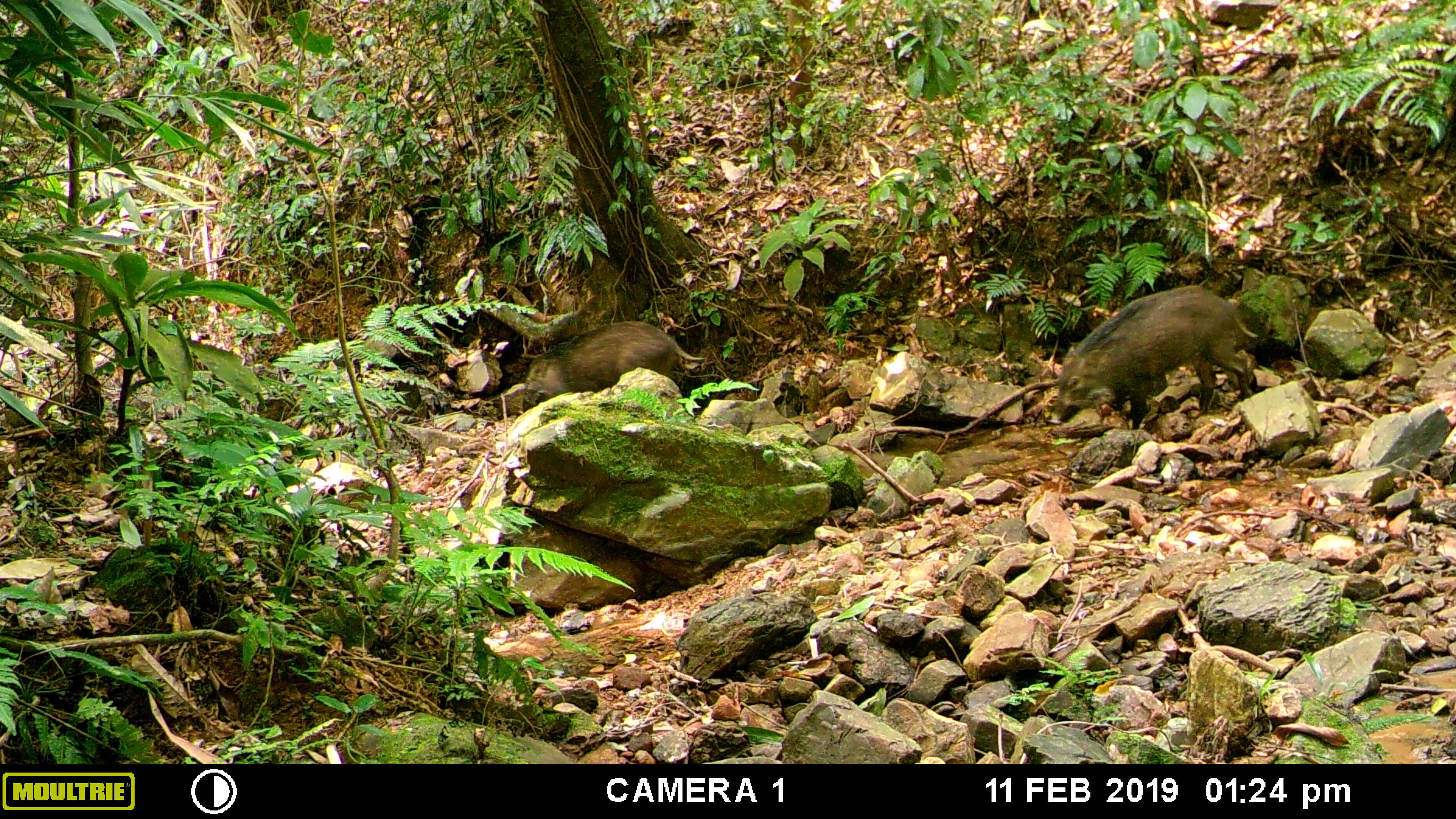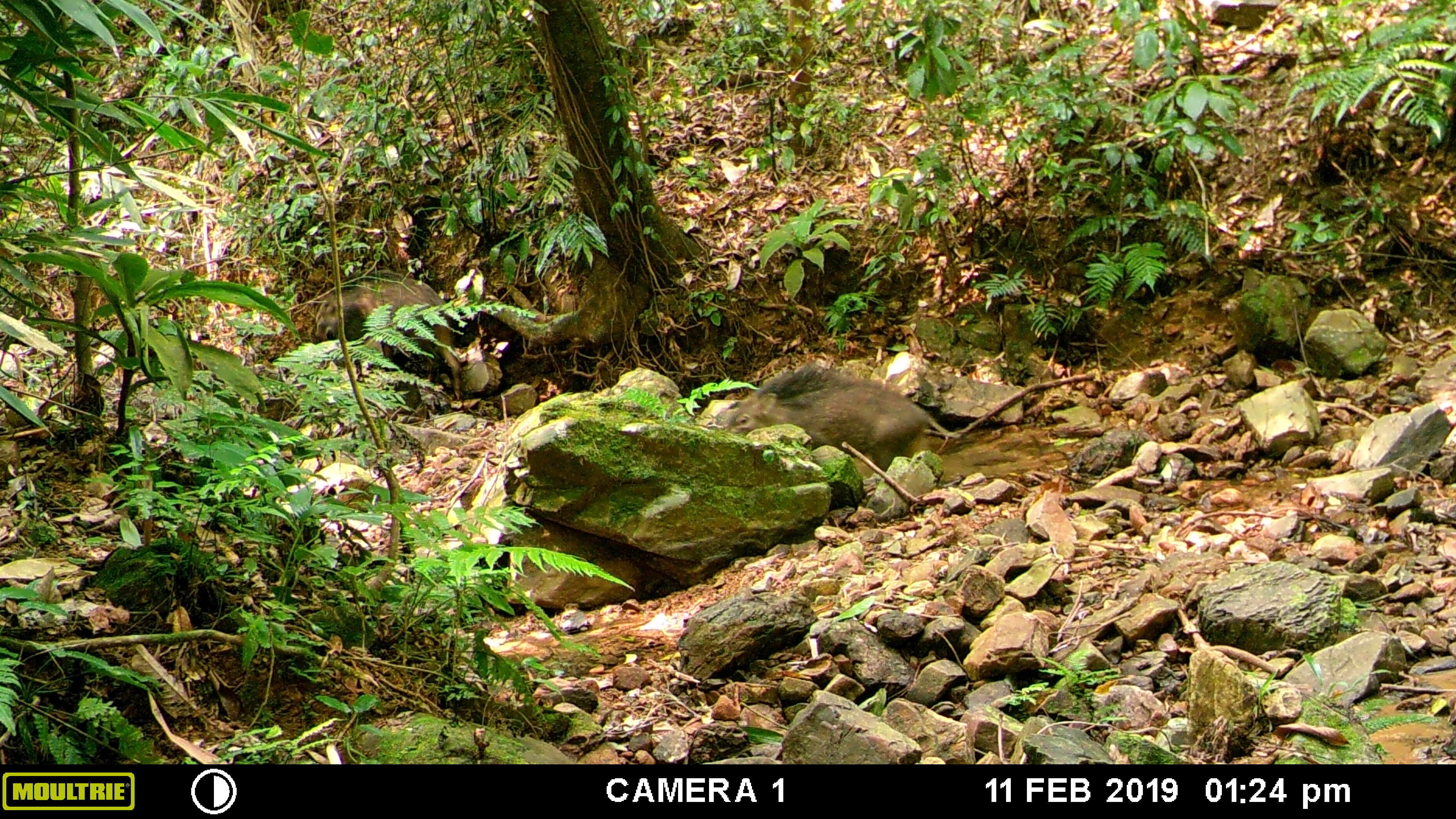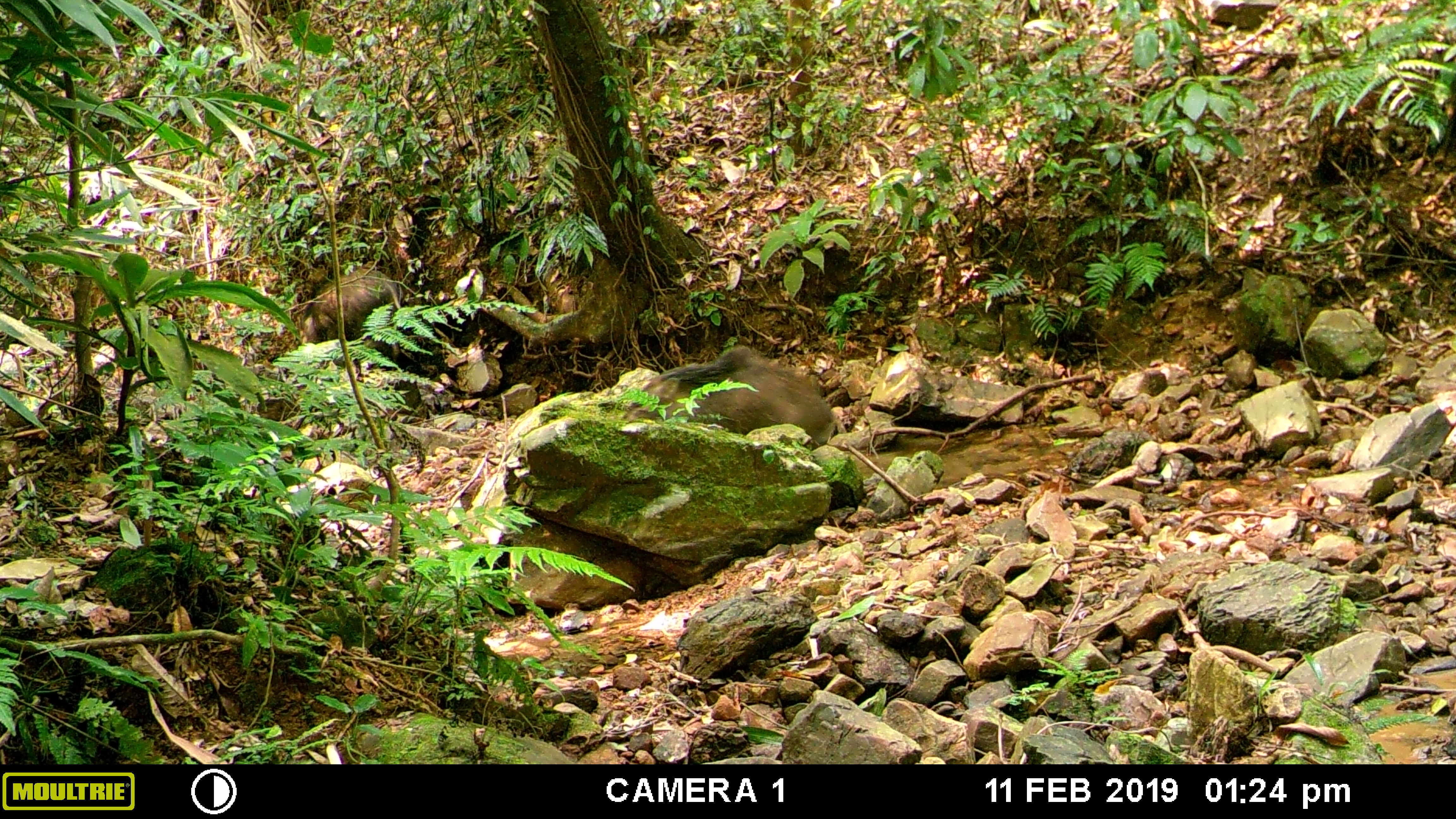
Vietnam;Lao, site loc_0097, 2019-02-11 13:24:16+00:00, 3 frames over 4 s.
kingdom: Animalia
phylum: Chordata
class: Mammalia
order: Artiodactyla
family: Suidae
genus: Sus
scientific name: Sus scrofa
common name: eurasian wild pig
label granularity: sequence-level